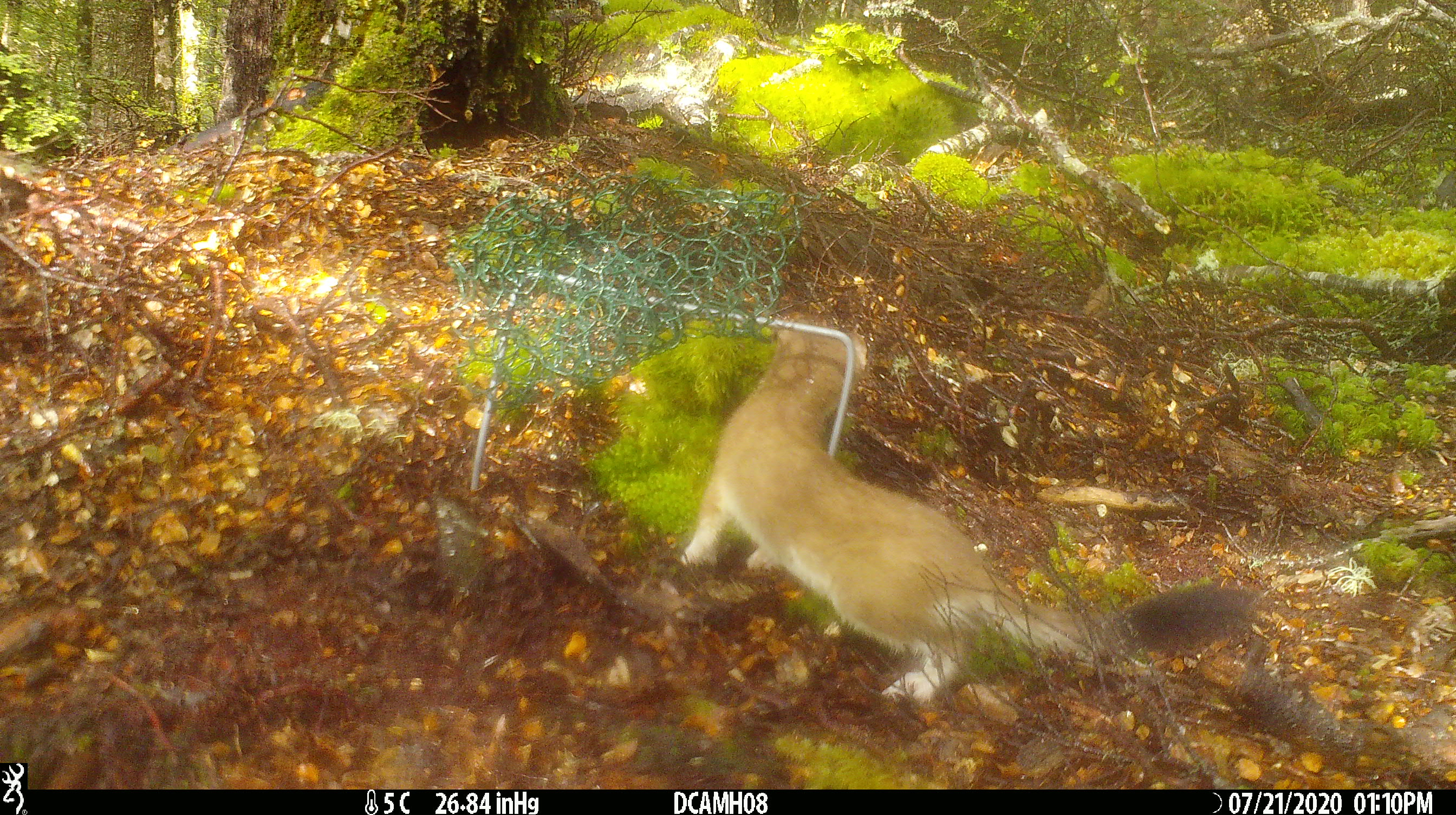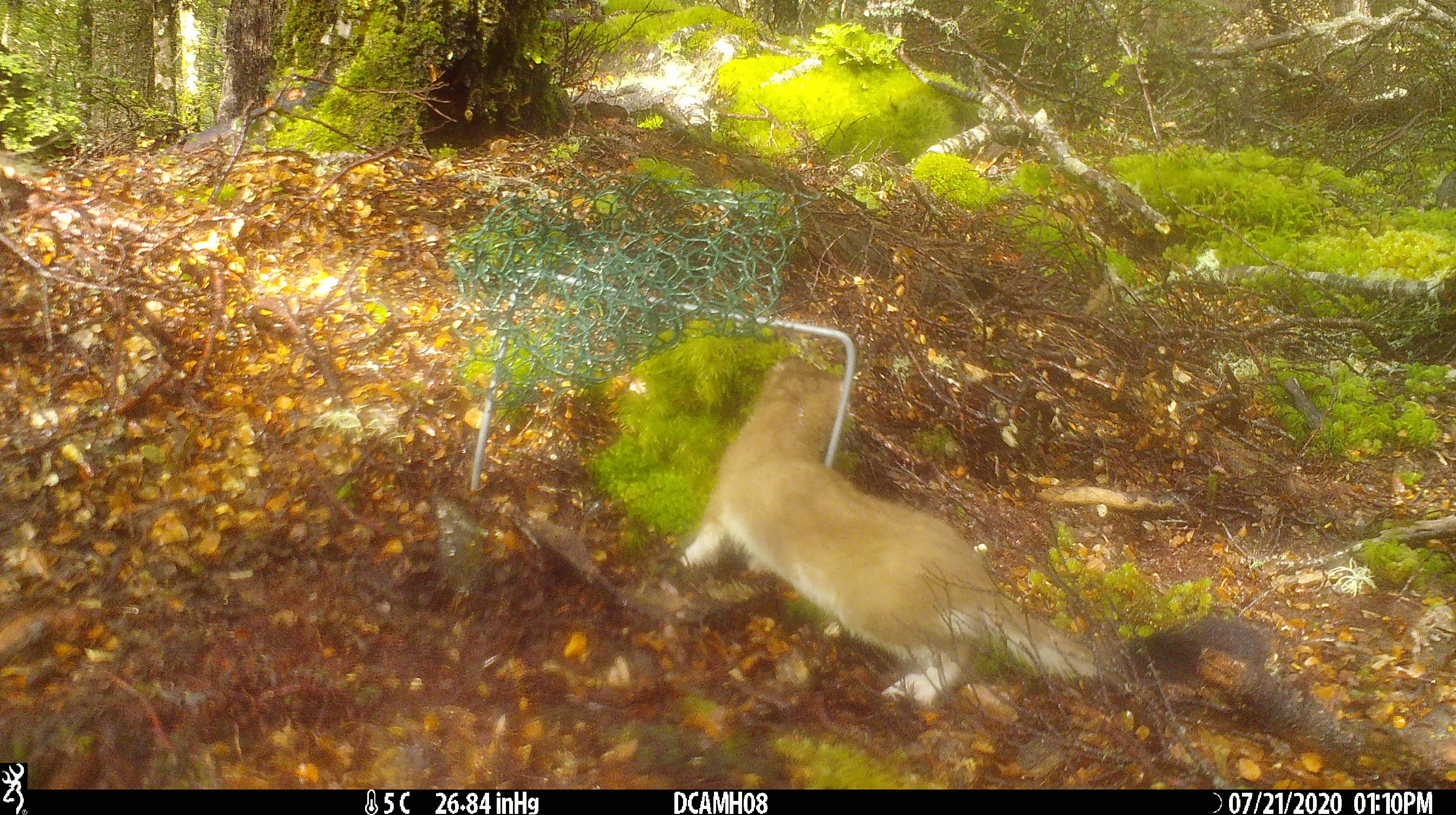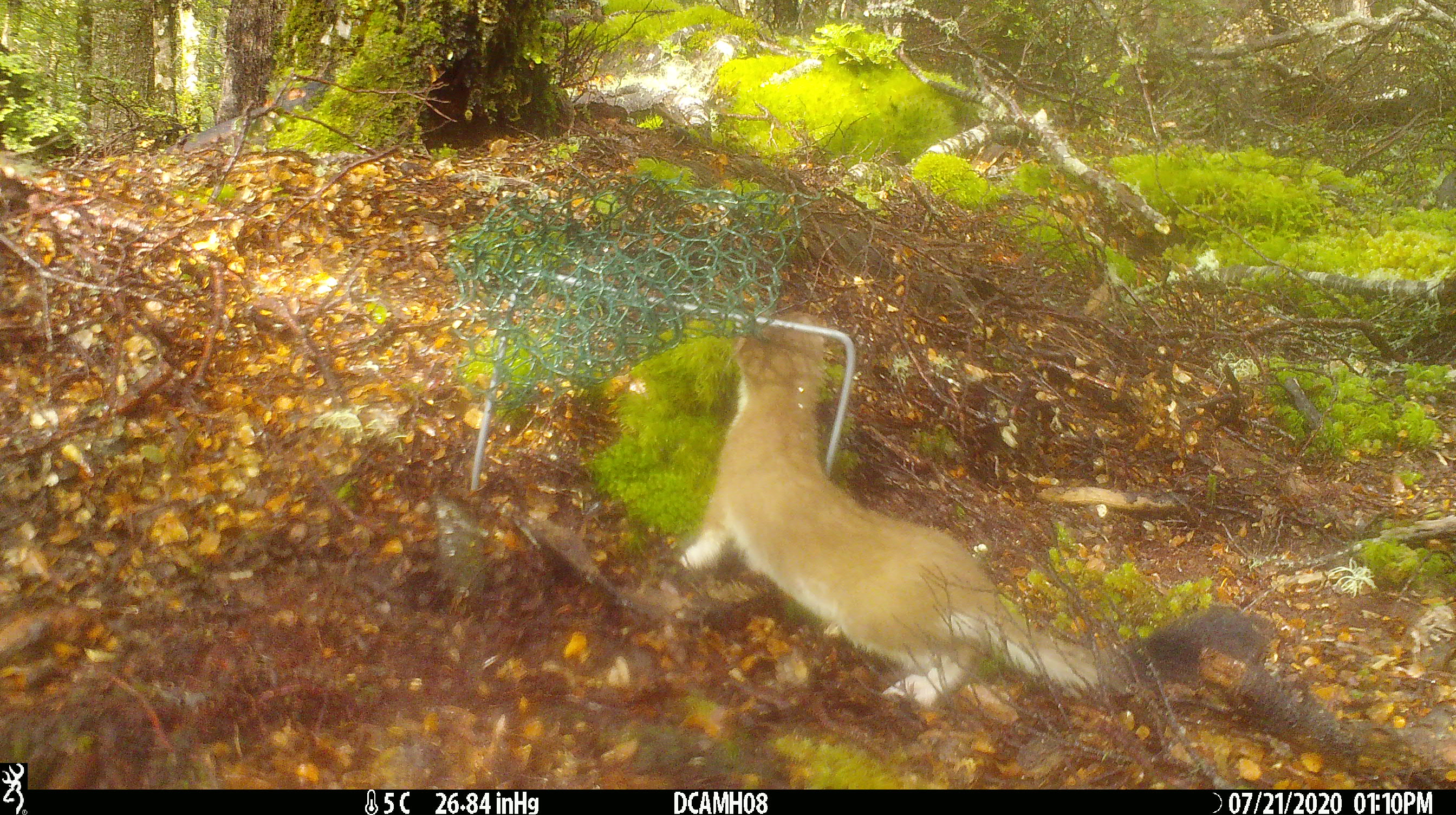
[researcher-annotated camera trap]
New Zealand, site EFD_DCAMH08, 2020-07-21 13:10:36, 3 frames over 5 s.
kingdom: Animalia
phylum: Chordata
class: Mammalia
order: Carnivora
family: Mustelidae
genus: Mustela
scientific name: Mustela erminea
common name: stoat